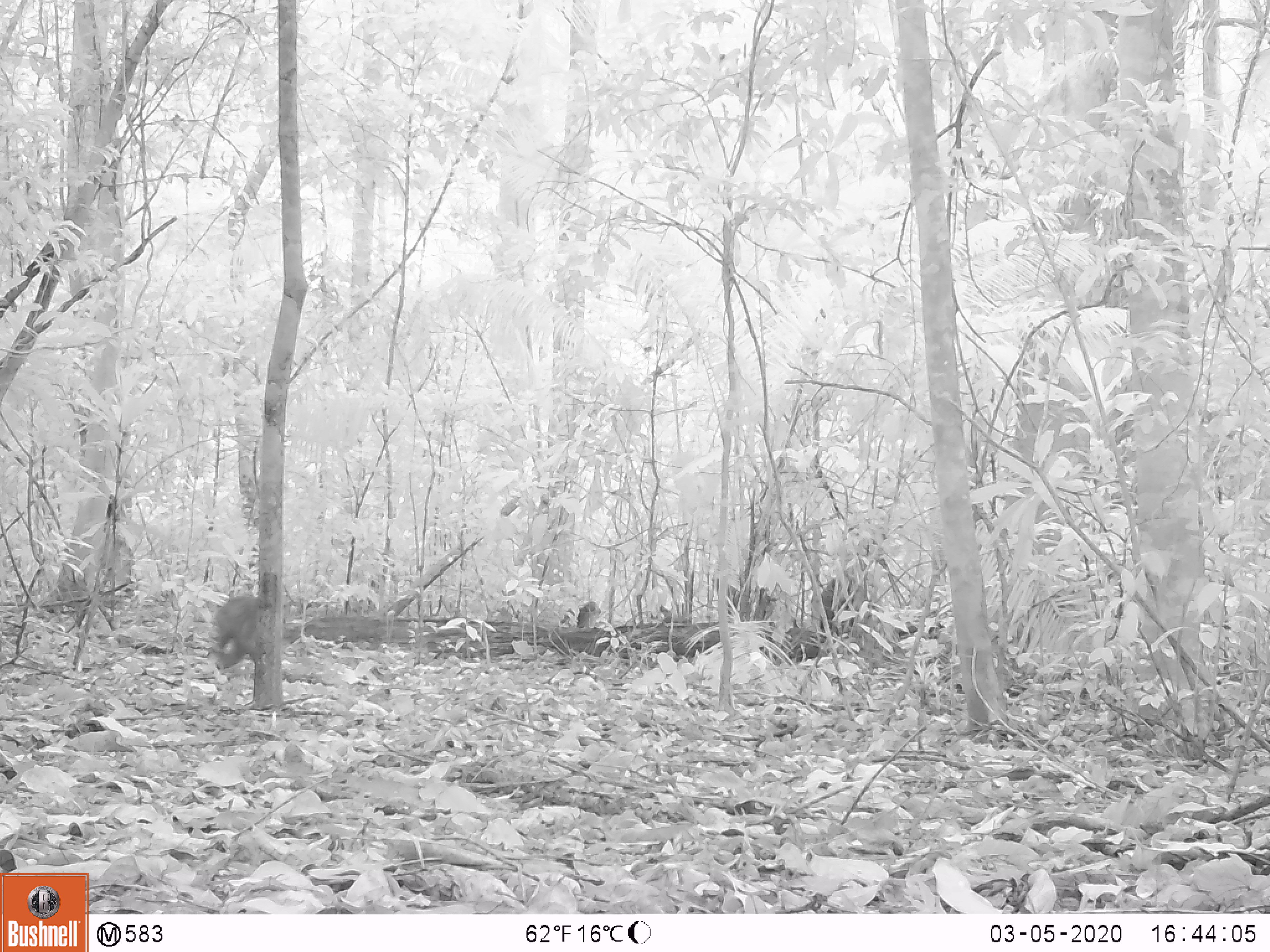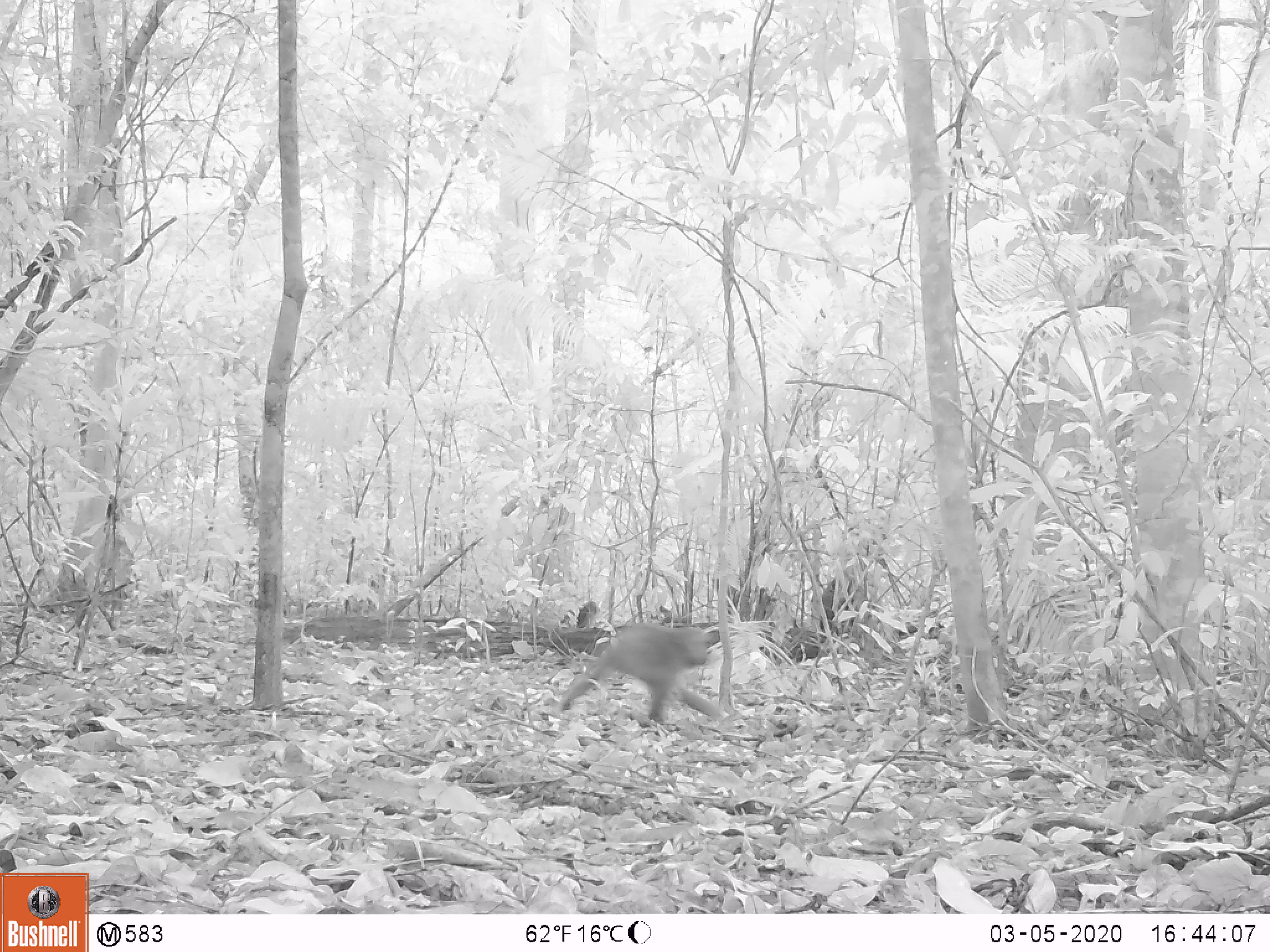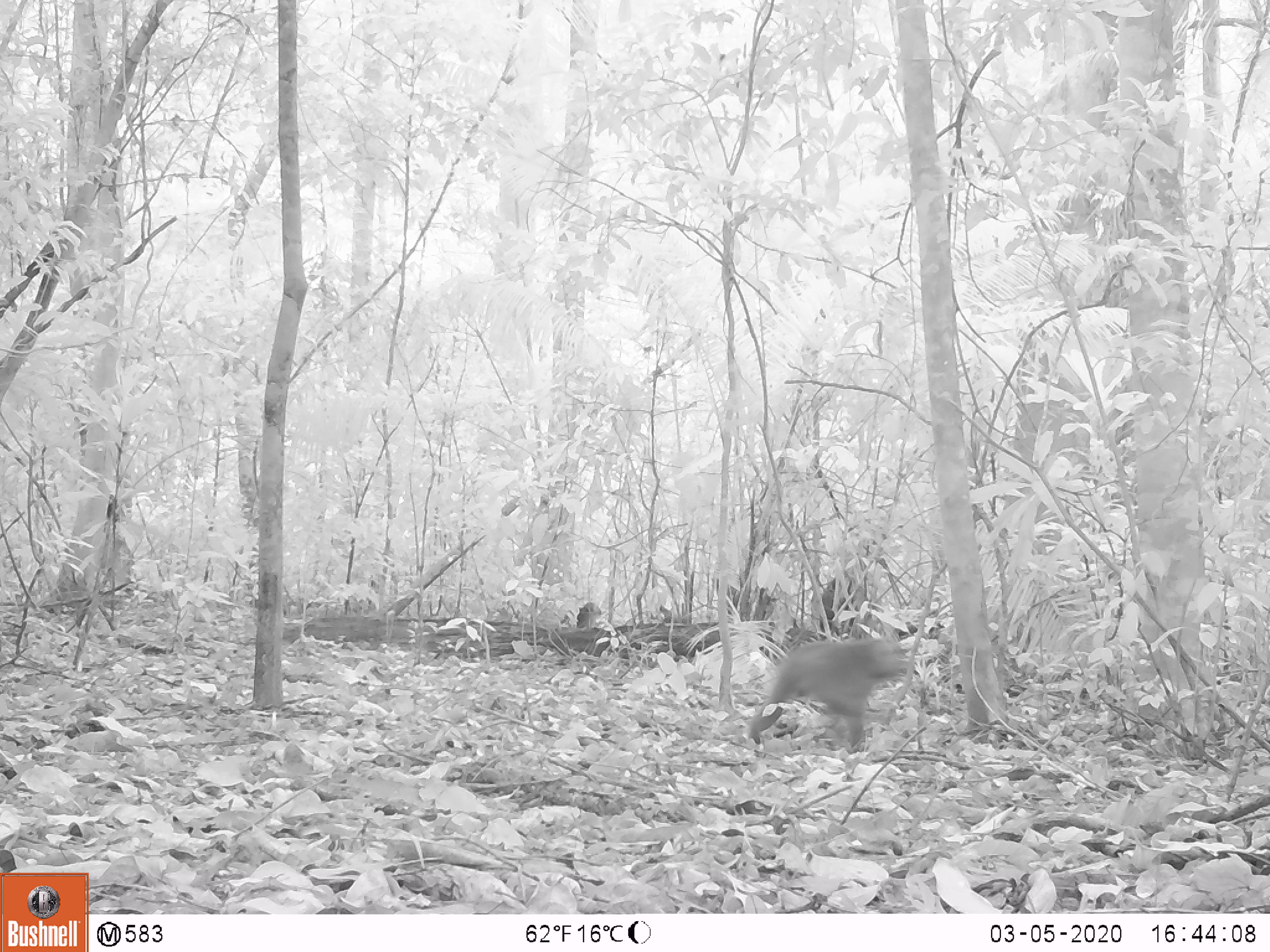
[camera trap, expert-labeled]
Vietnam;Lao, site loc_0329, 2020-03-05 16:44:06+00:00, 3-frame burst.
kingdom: Animalia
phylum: Chordata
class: Mammalia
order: Primates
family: Cercopithecidae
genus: Macaca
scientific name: Macaca arctoides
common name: stump-tailed macaque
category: stump tailed macaque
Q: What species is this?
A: Stump tailed macaque (stump-tailed macaque) (Macaca arctoides).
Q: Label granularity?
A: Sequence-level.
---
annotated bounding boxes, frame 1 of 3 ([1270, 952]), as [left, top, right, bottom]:
stump tailed macaque: [215, 593, 259, 670]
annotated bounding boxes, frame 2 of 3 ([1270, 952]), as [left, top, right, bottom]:
stump tailed macaque: [555, 620, 722, 726]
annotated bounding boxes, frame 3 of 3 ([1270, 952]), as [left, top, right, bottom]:
stump tailed macaque: [745, 634, 908, 752]